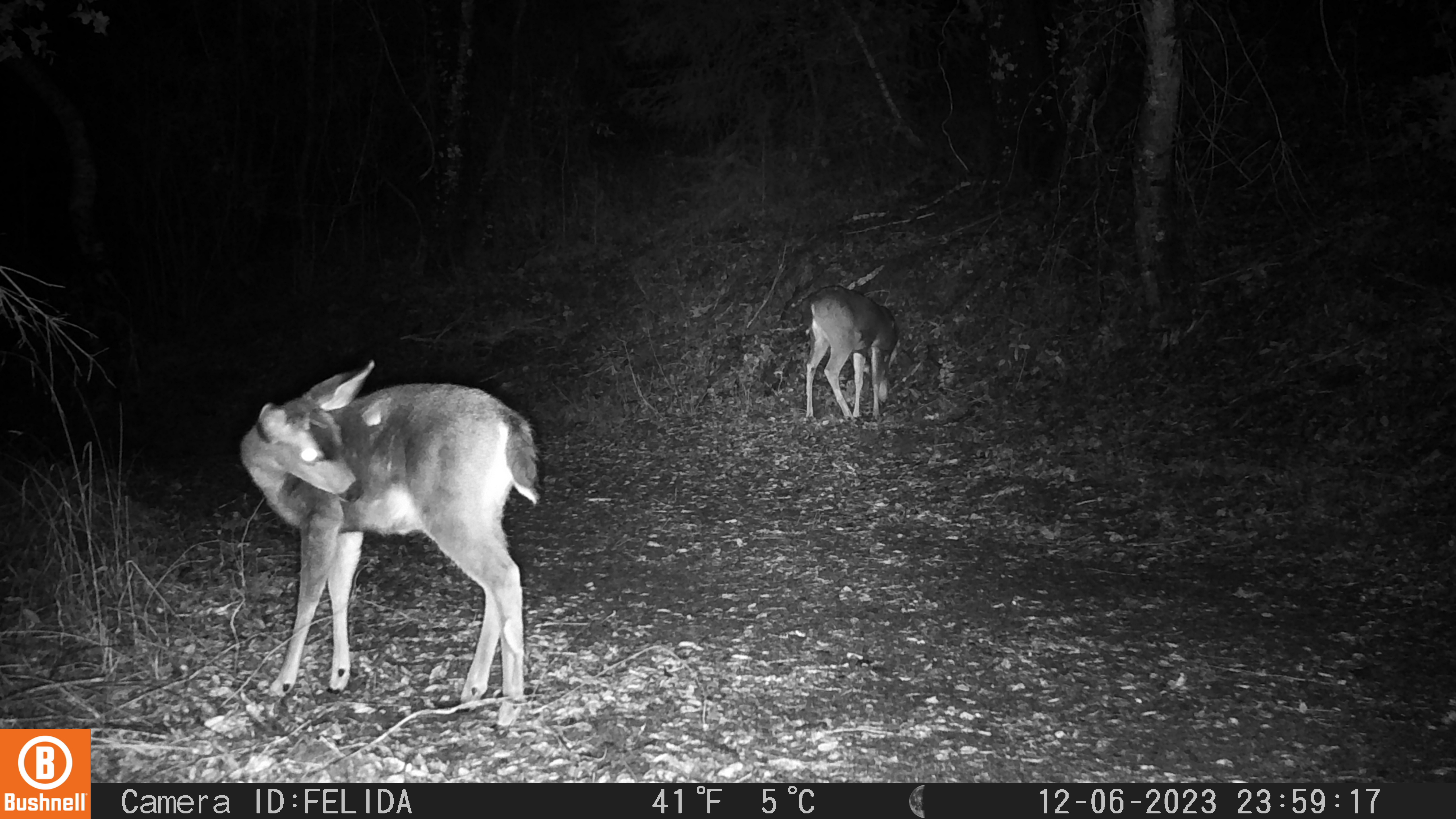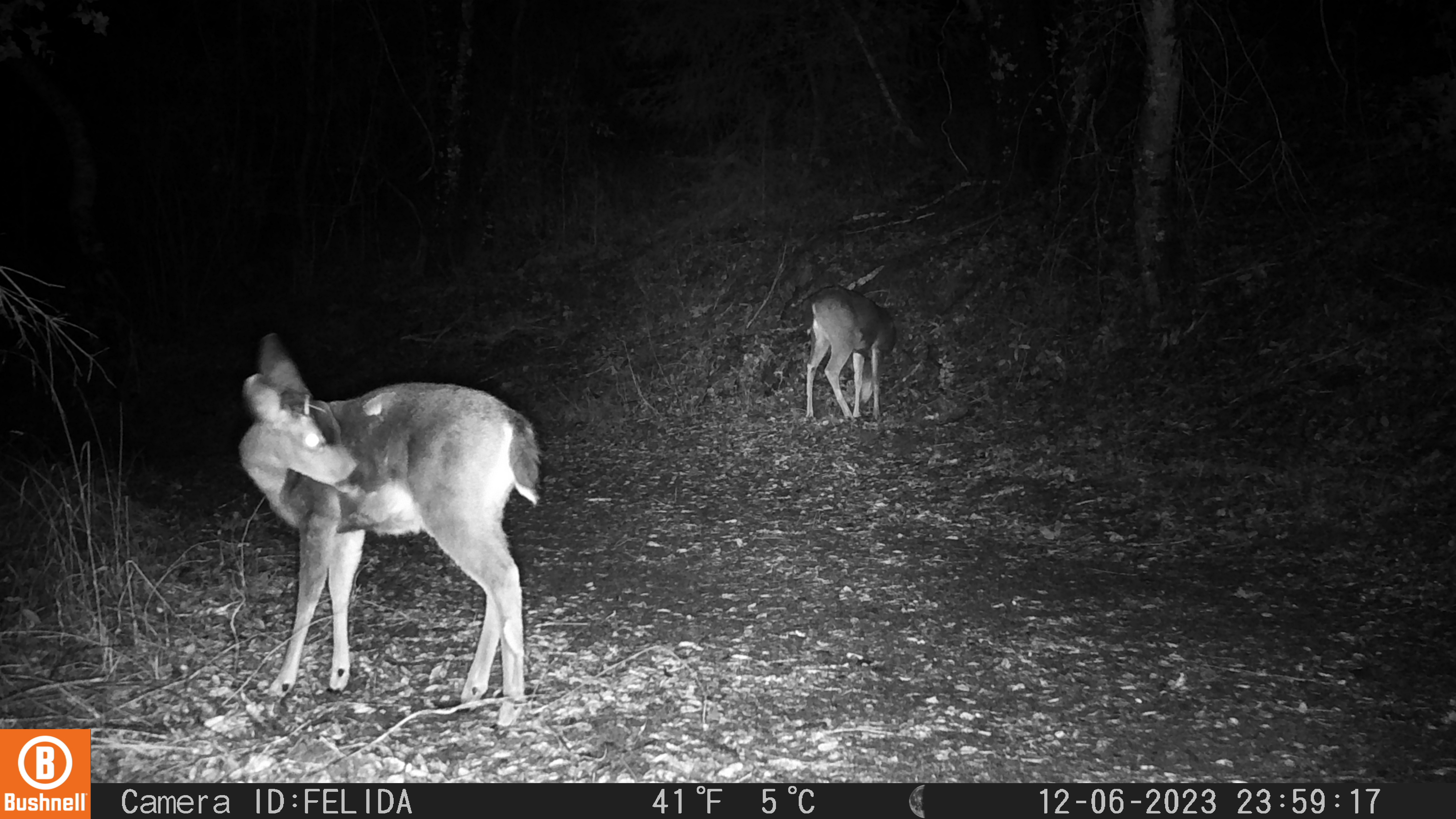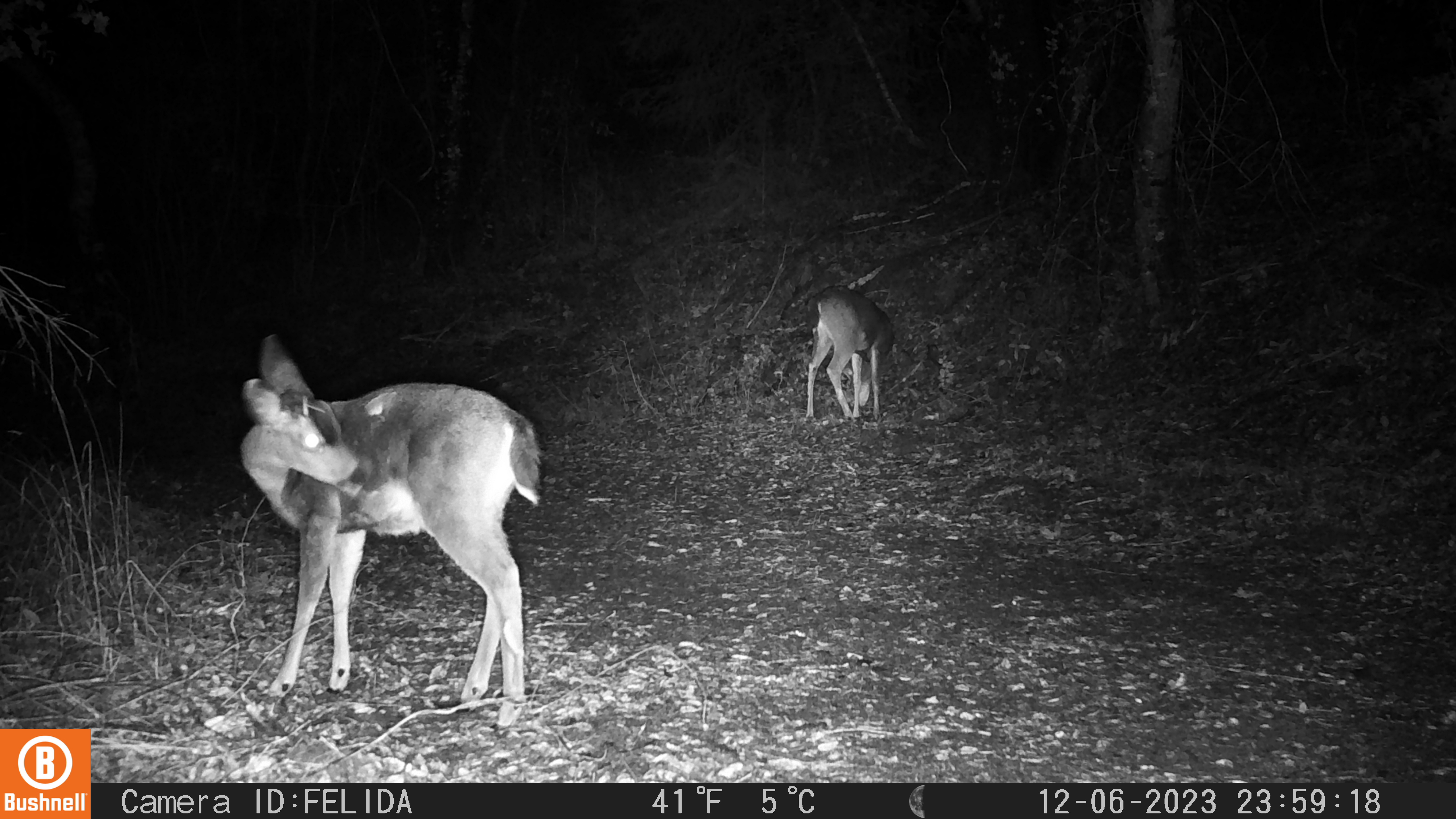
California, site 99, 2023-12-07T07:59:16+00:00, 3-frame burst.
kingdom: Animalia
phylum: Chordata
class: Mammalia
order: Artiodactyla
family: Cervidae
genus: Odocoileus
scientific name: Odocoileus hemionus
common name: mule deer